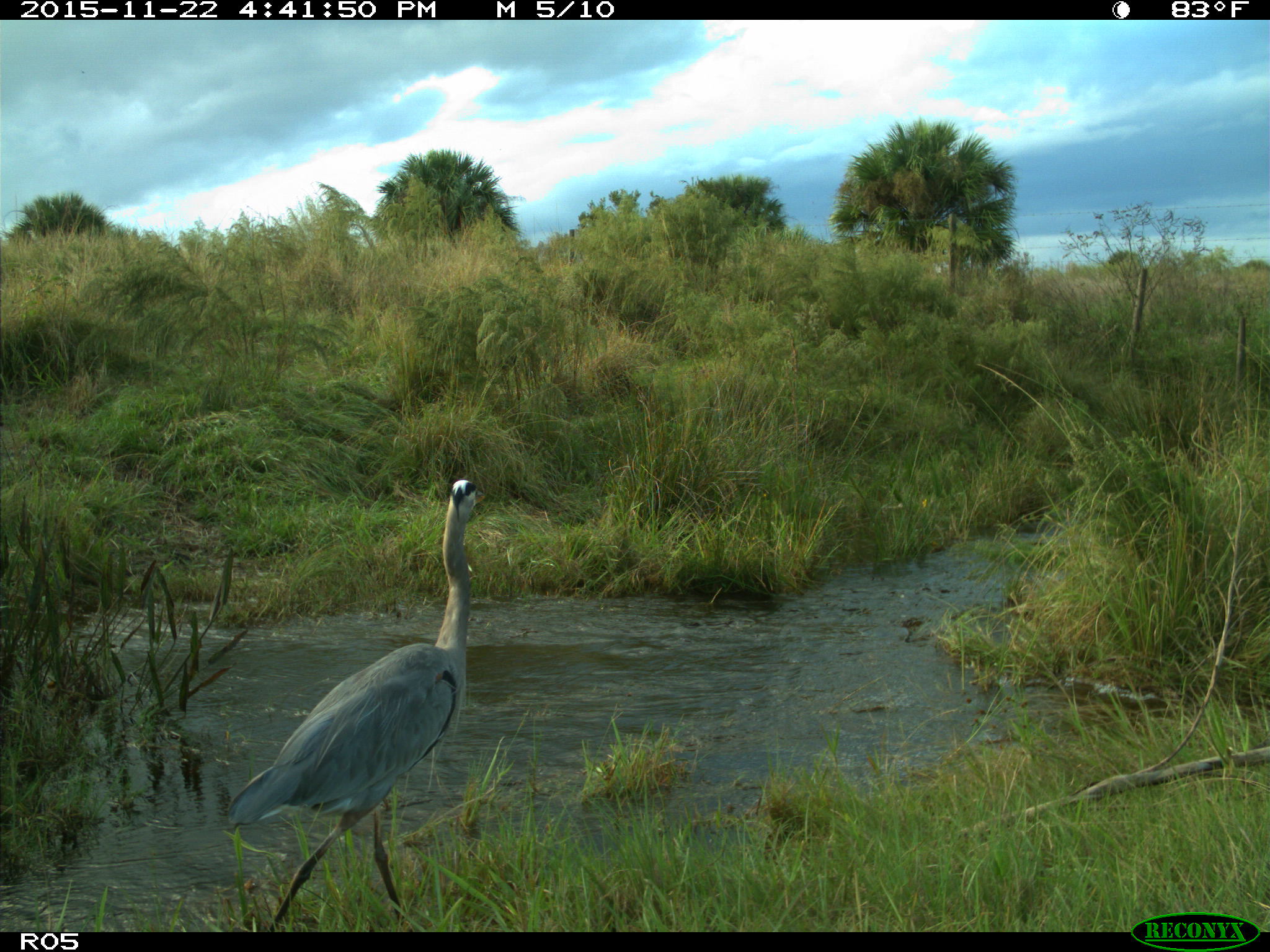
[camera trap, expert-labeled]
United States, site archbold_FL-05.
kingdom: Animalia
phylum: Chordata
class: Aves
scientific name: Aves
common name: birds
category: unidentified bird